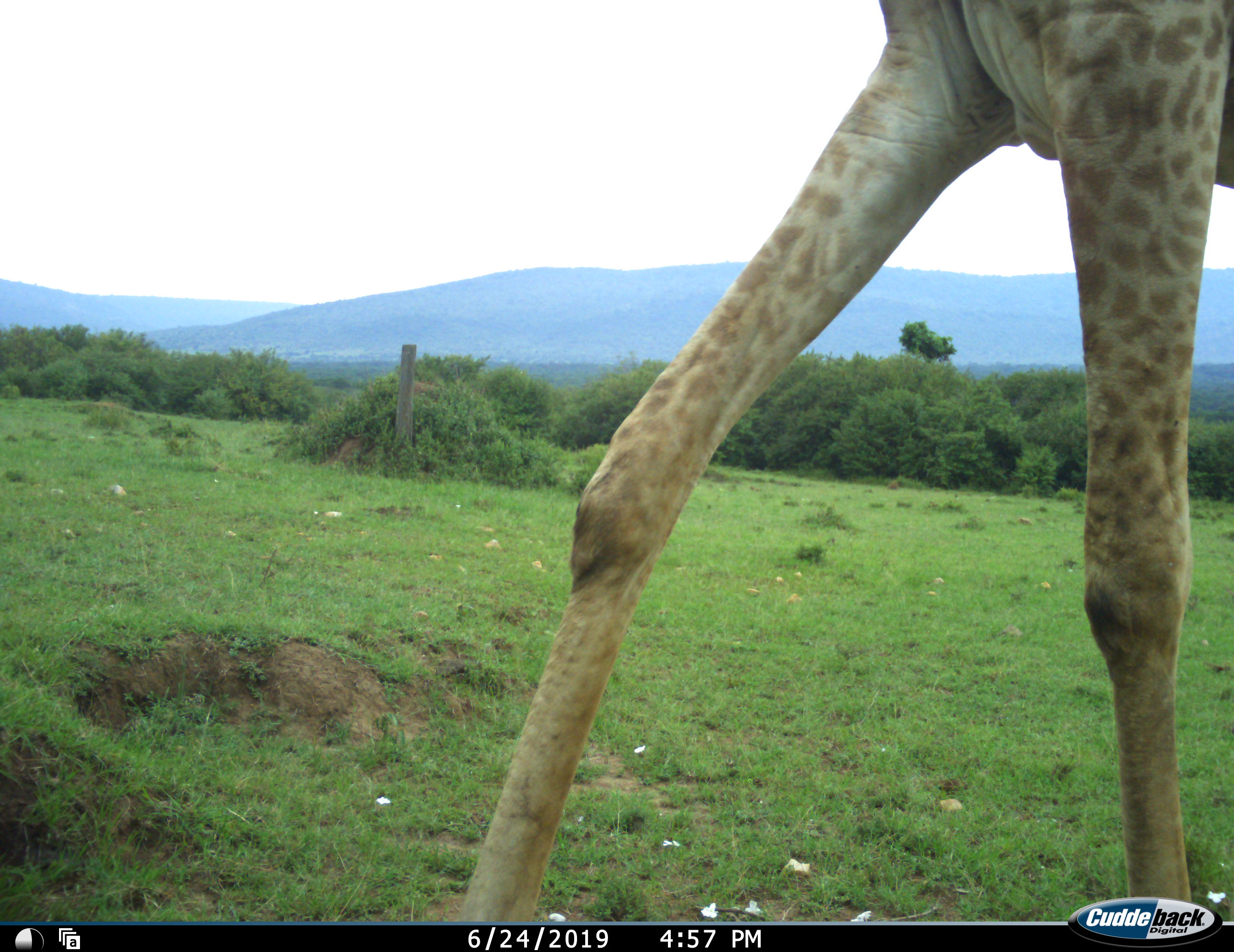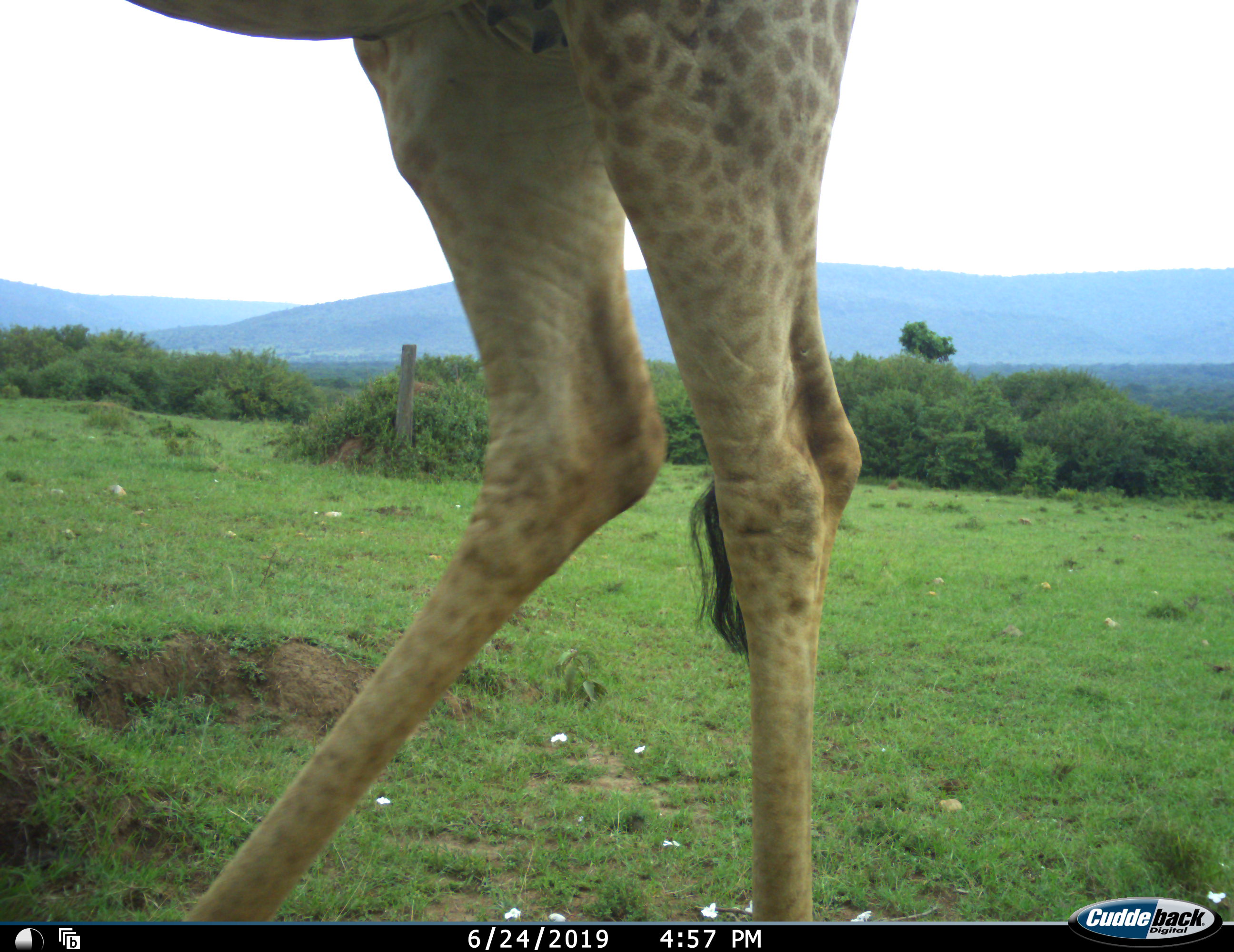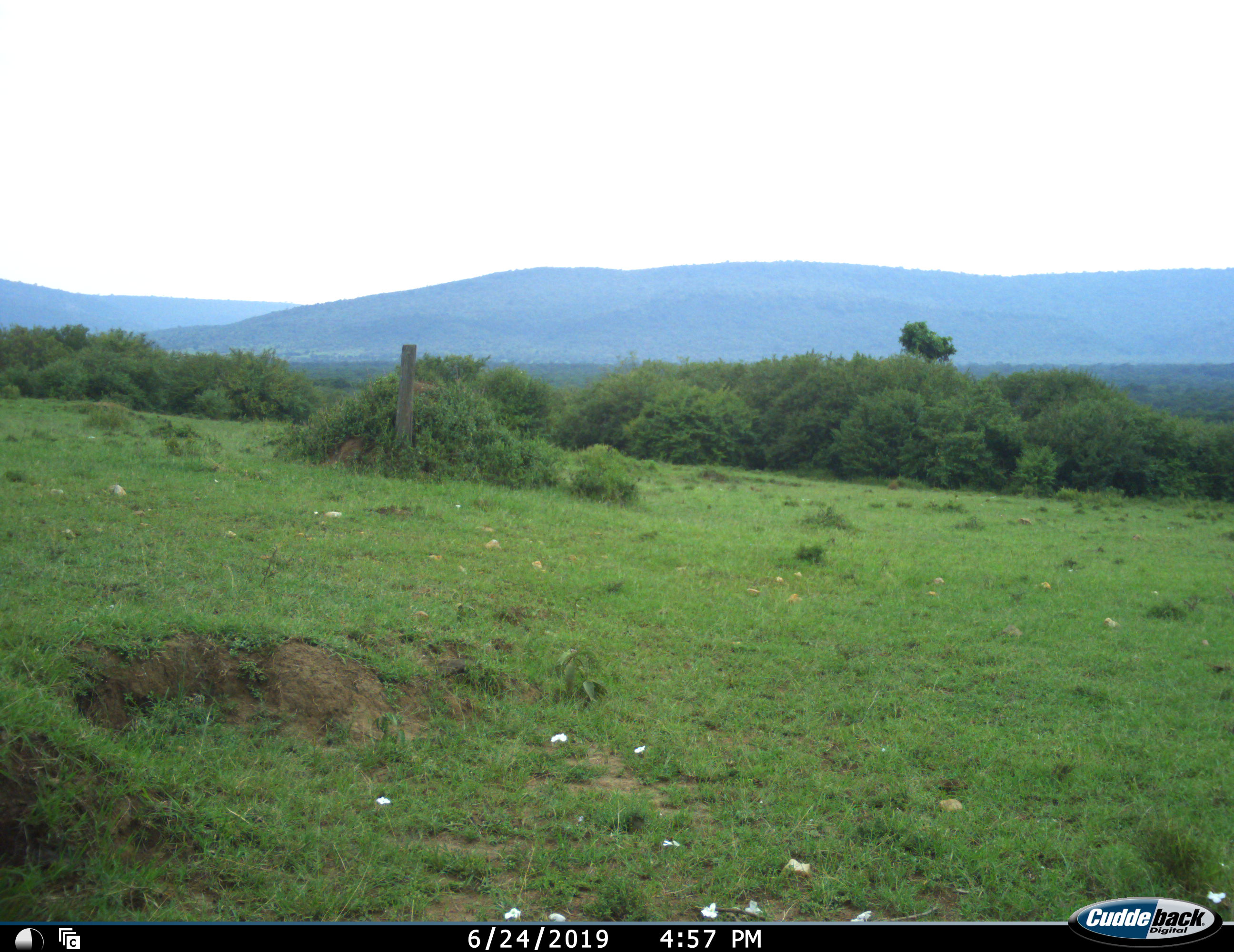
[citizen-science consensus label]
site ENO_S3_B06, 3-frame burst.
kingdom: Animalia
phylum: Chordata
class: Mammalia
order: Artiodactyla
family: Giraffidae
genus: Giraffa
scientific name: Giraffa camelopardalis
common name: giraffe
Giraffe (Giraffa camelopardalis), count 1. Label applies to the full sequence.